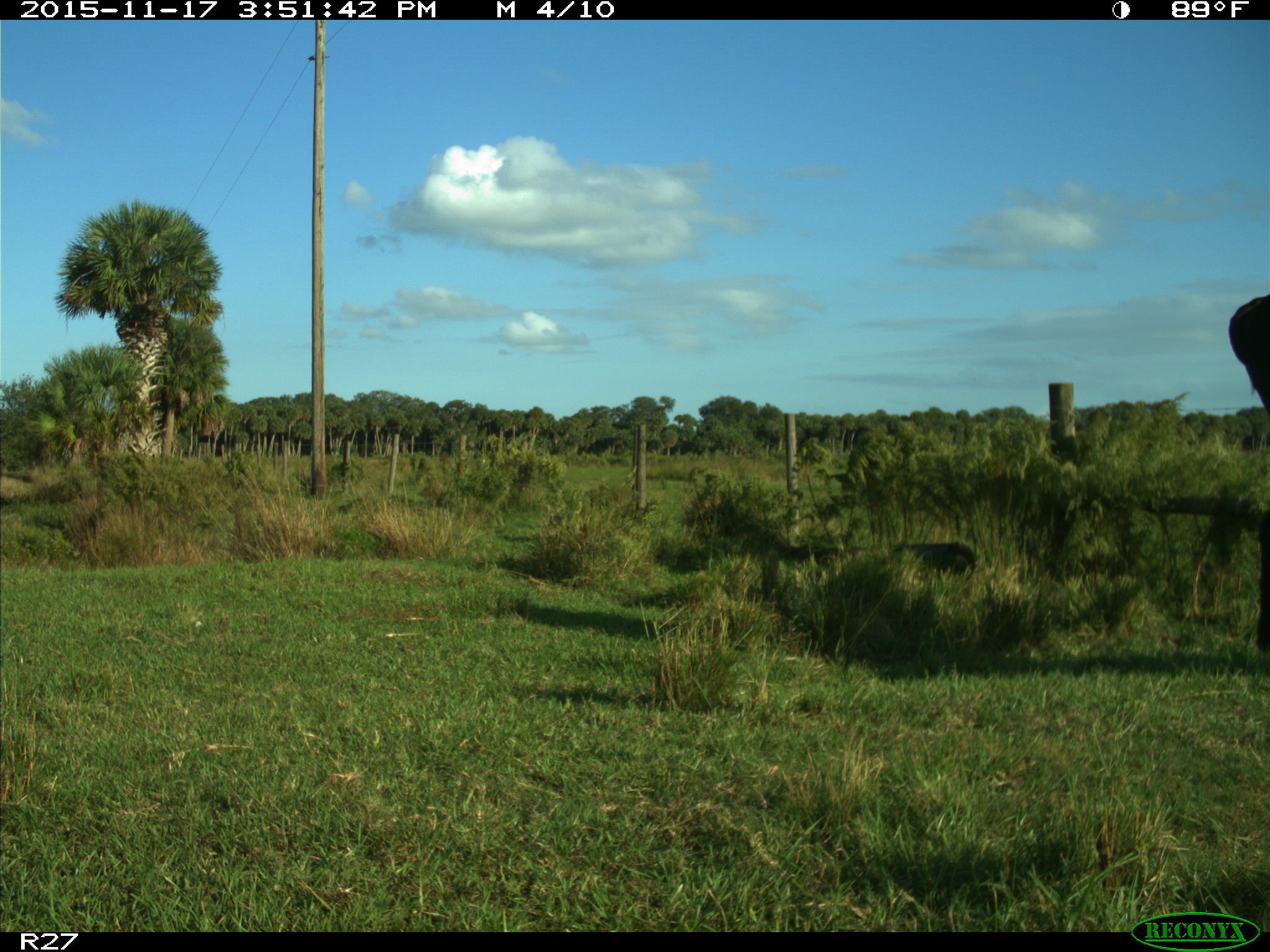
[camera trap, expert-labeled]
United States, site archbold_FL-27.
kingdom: Animalia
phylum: Chordata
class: Mammalia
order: Artiodactyla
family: Bovidae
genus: Bos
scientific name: Bos taurus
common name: domestic cow